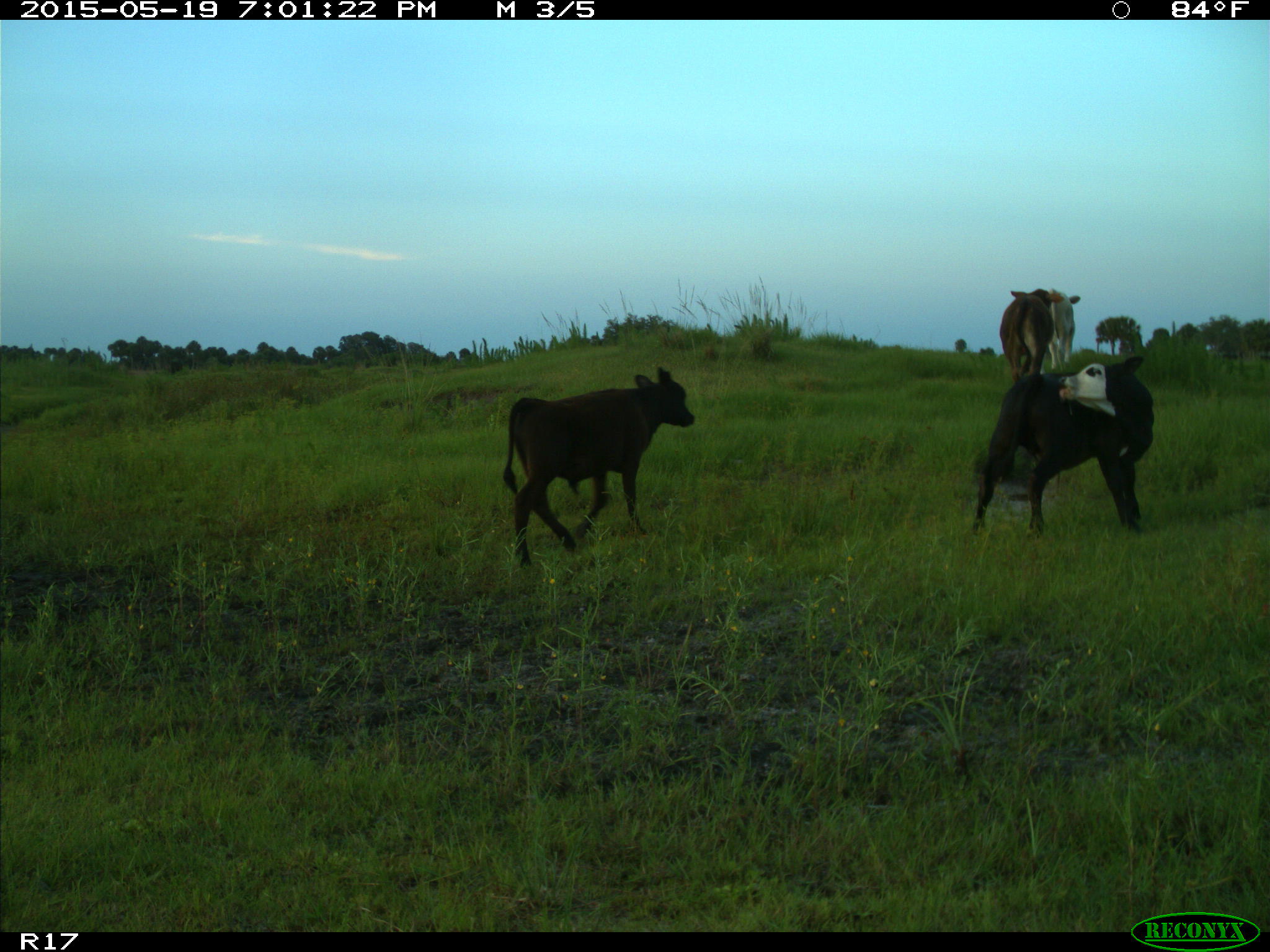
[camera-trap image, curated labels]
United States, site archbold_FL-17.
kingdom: Animalia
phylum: Chordata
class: Mammalia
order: Artiodactyla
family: Bovidae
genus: Bos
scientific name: Bos taurus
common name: domestic cow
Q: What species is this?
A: Bos taurus (domestic cow).